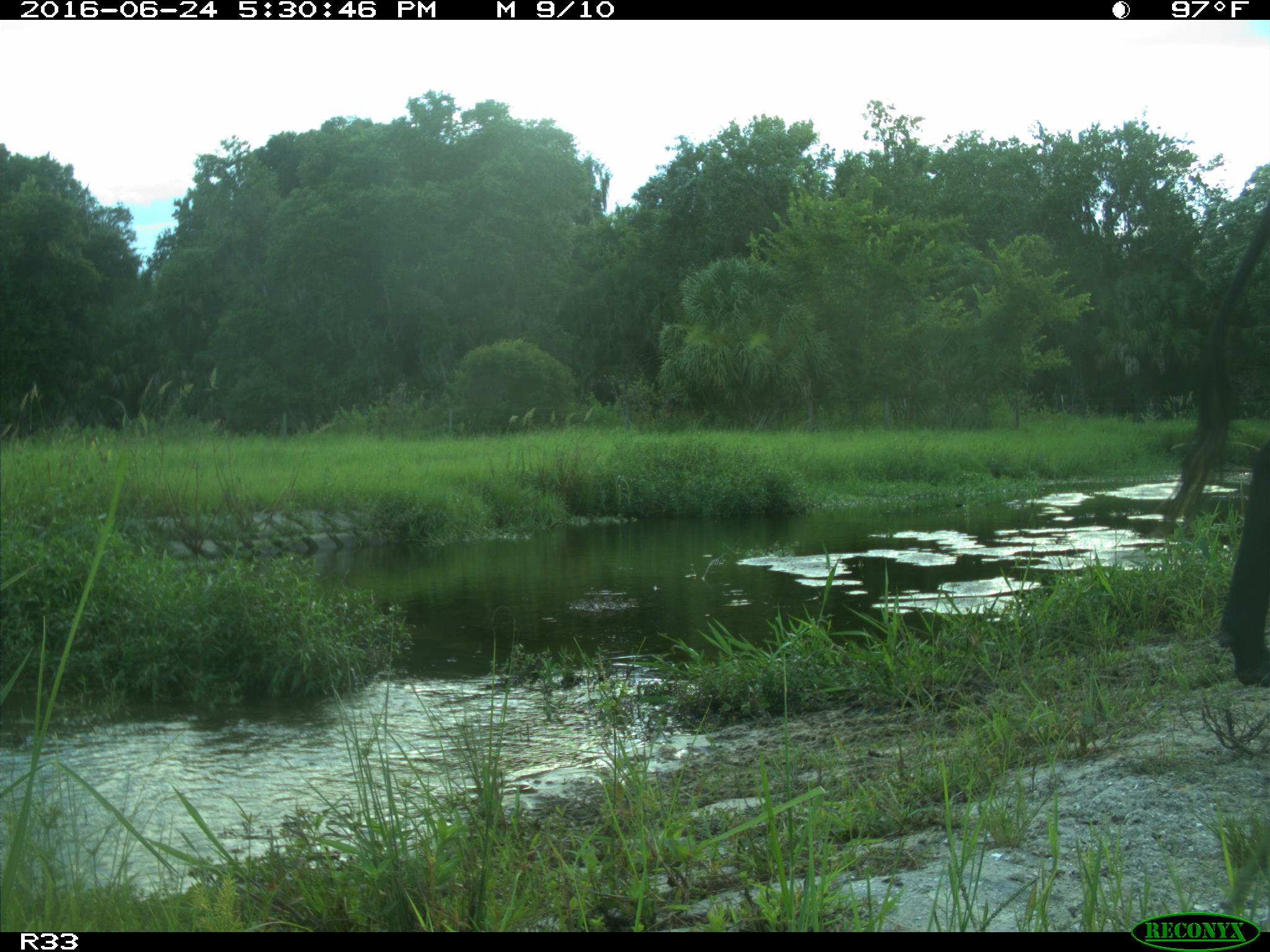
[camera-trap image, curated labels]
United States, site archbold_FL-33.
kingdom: Animalia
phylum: Chordata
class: Mammalia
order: Artiodactyla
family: Bovidae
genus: Bos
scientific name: Bos taurus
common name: domestic cow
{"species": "Bos taurus (domestic cow)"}